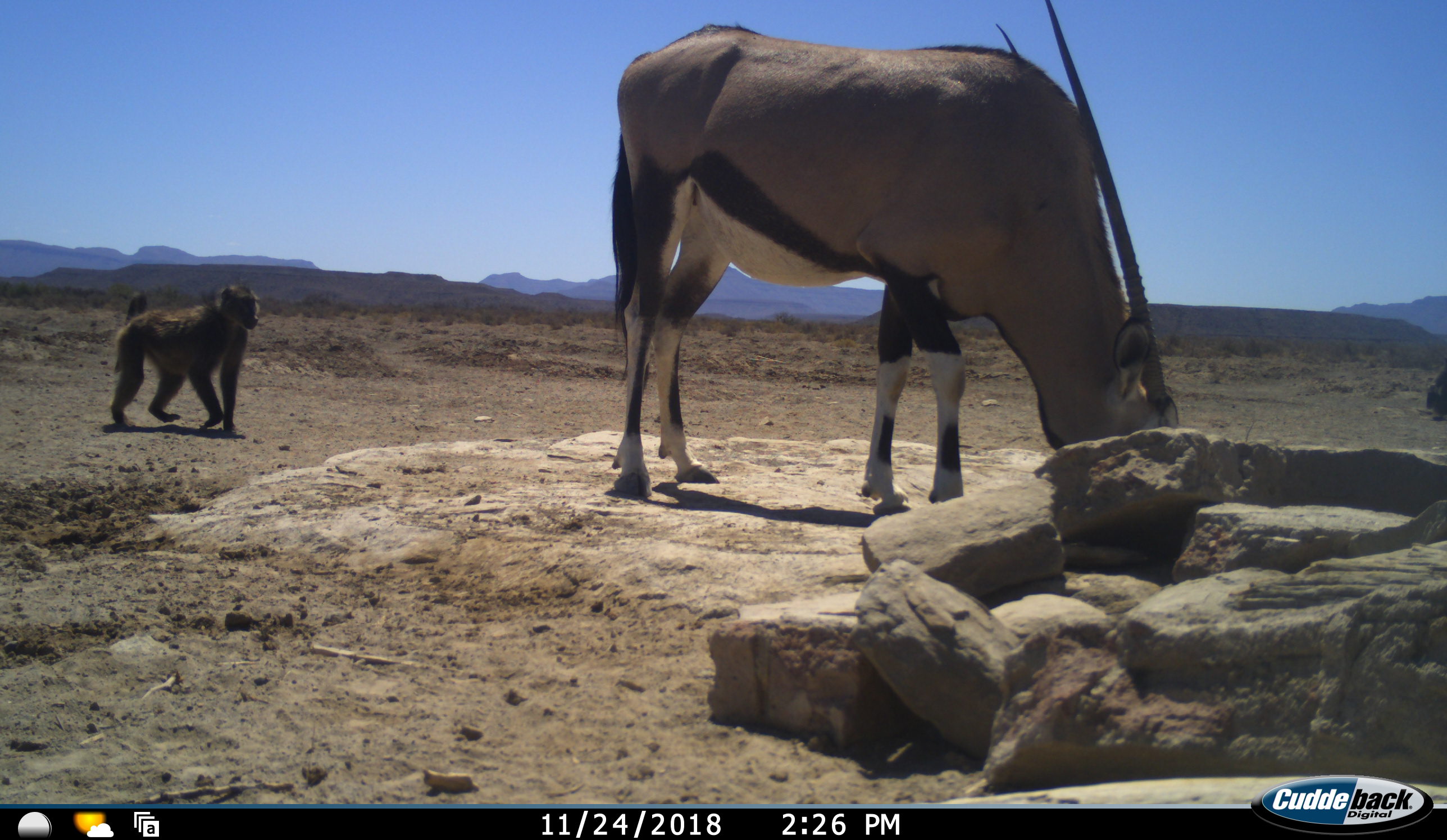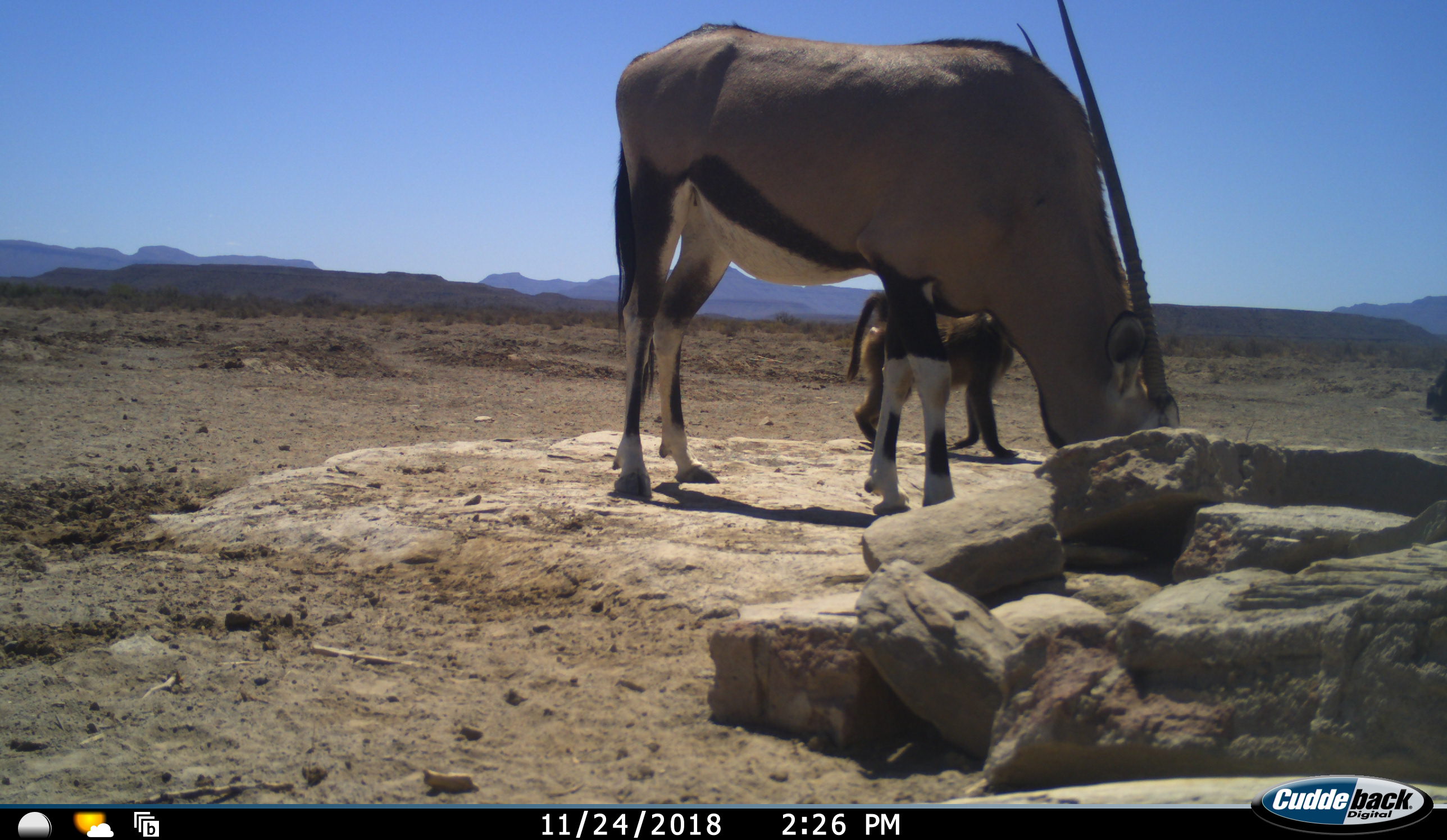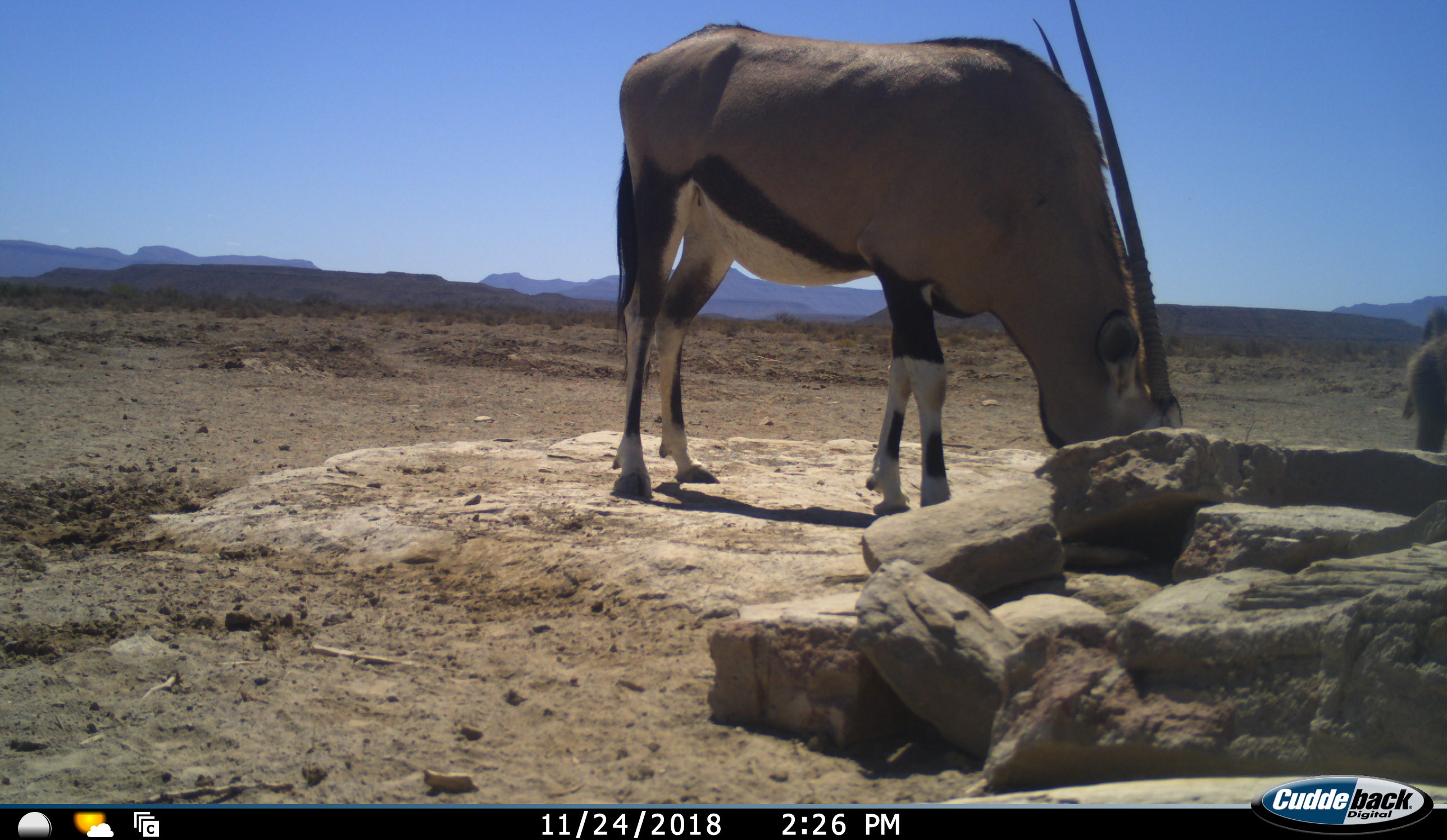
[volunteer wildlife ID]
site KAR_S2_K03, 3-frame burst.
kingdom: Animalia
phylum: Chordata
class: Mammalia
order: Primates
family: Cercopithecidae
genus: Papio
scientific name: Papio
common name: baboon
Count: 2.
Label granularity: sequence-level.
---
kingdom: Animalia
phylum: Chordata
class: Mammalia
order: Artiodactyla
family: Bovidae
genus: Oryx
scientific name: Oryx gazella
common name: gemsbok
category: oryx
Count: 1.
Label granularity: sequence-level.